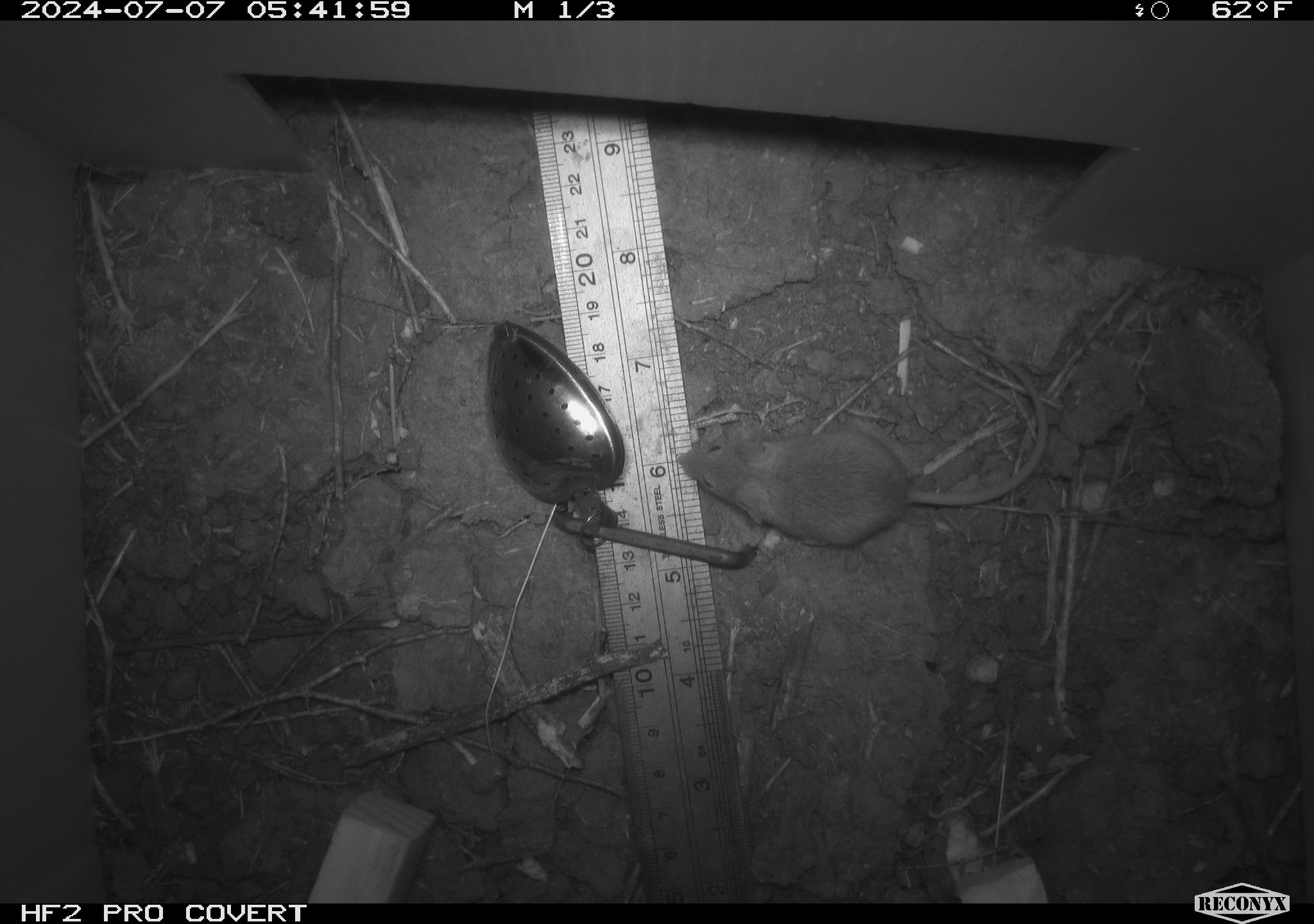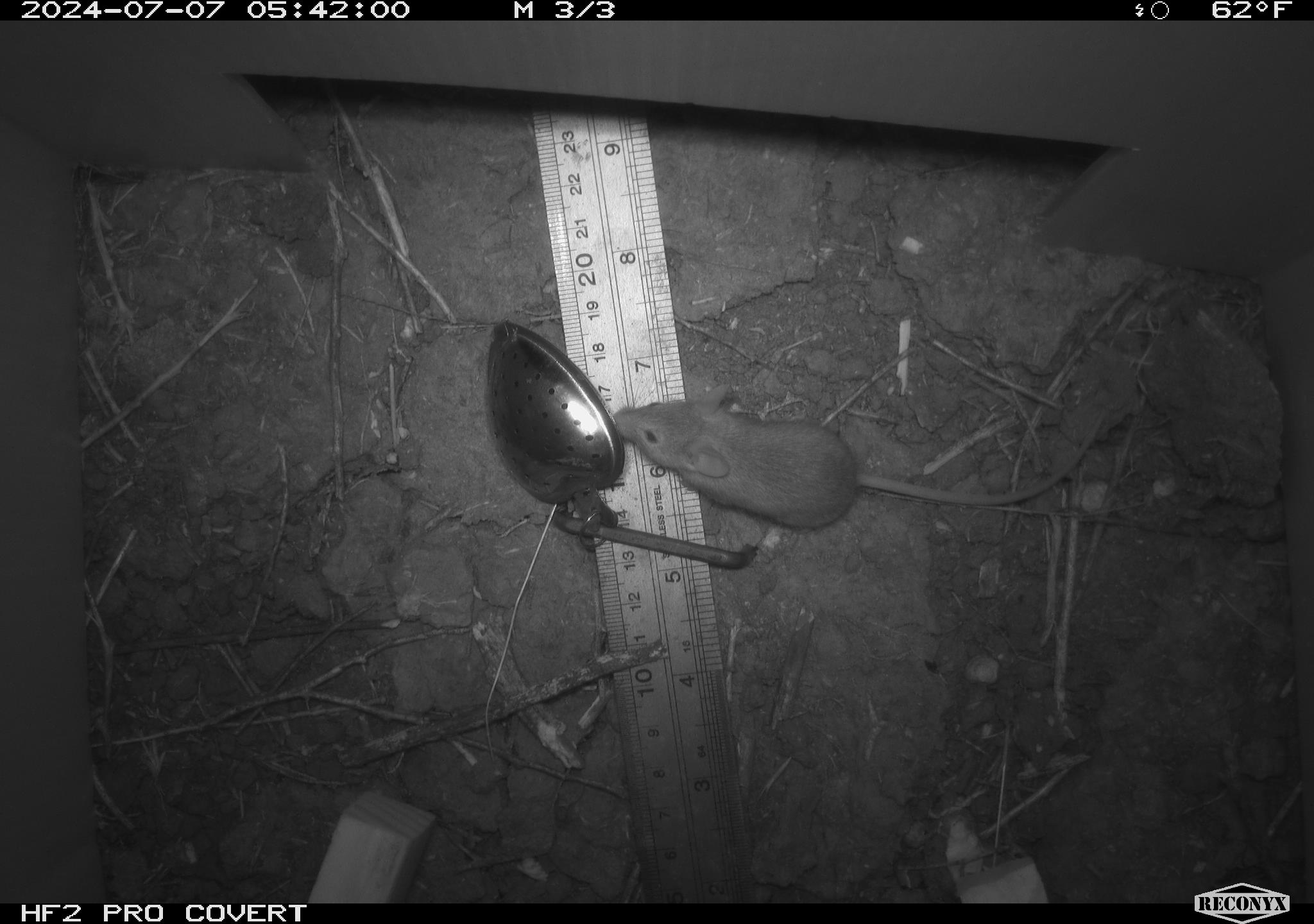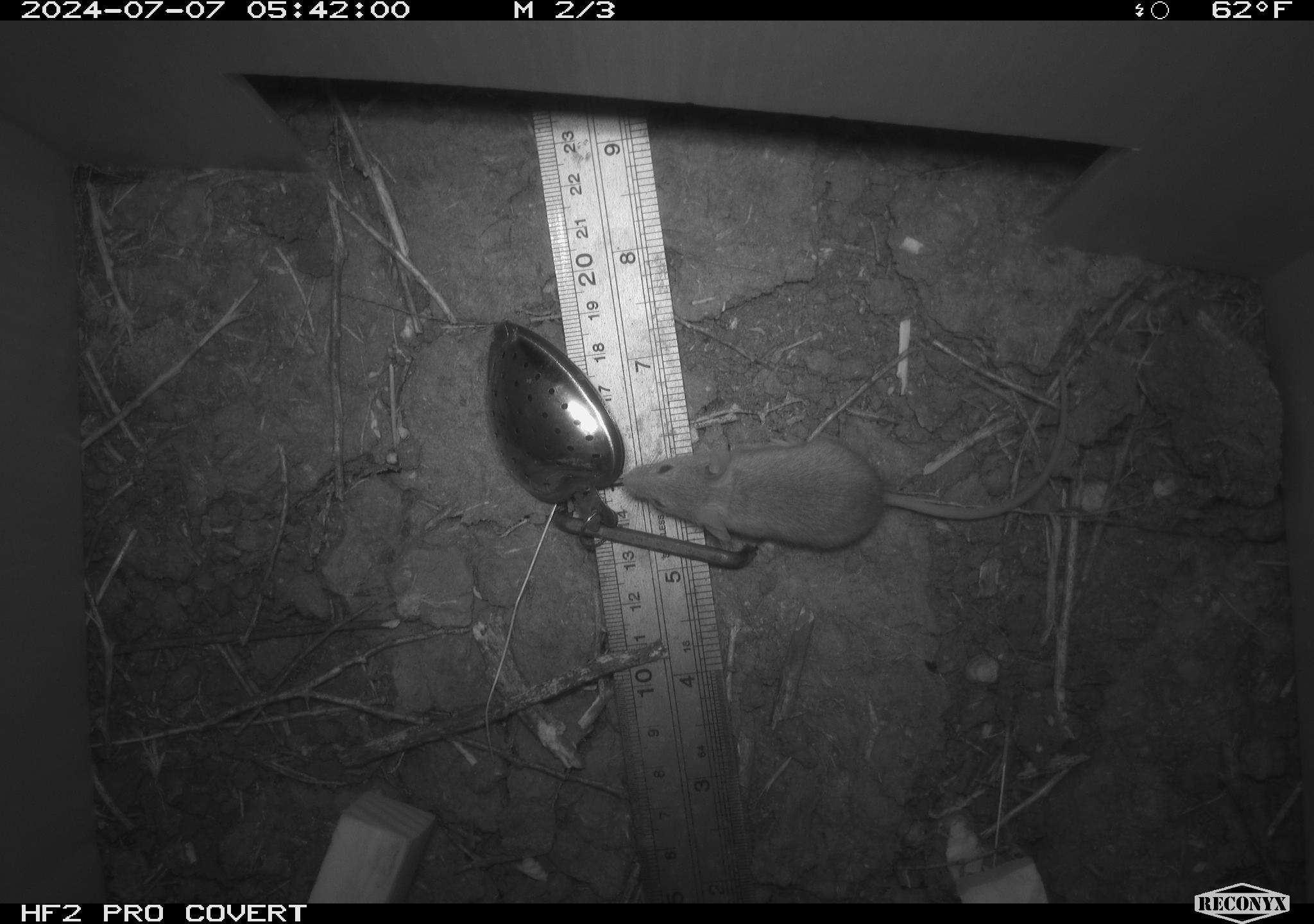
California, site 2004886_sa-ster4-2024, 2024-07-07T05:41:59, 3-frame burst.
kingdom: Animalia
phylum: Chordata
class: Mammalia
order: Rodentia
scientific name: Rodentia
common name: mouse species